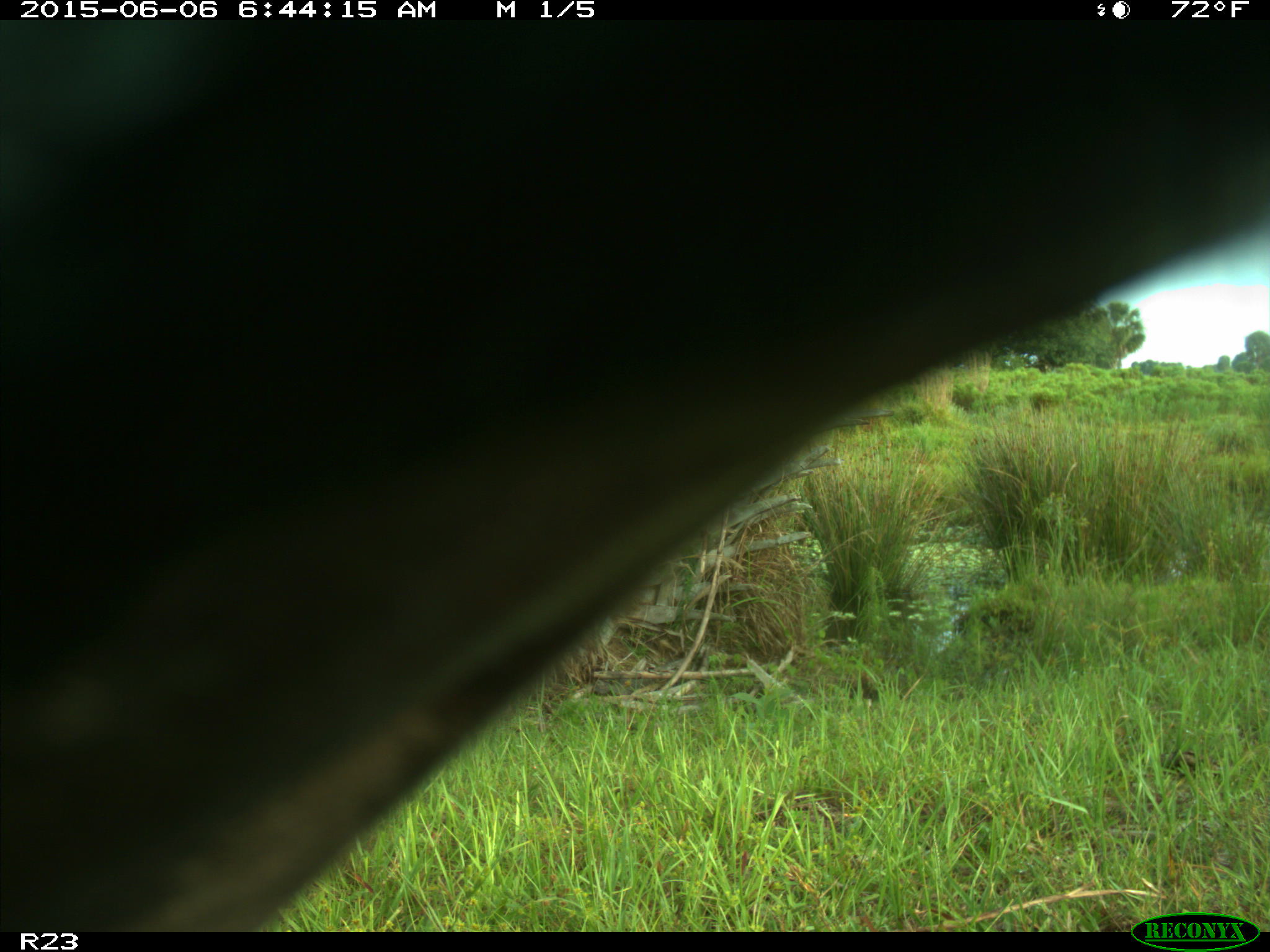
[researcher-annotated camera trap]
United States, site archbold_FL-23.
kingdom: Animalia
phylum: Chordata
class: Mammalia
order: Artiodactyla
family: Bovidae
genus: Bos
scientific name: Bos taurus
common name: domestic cow